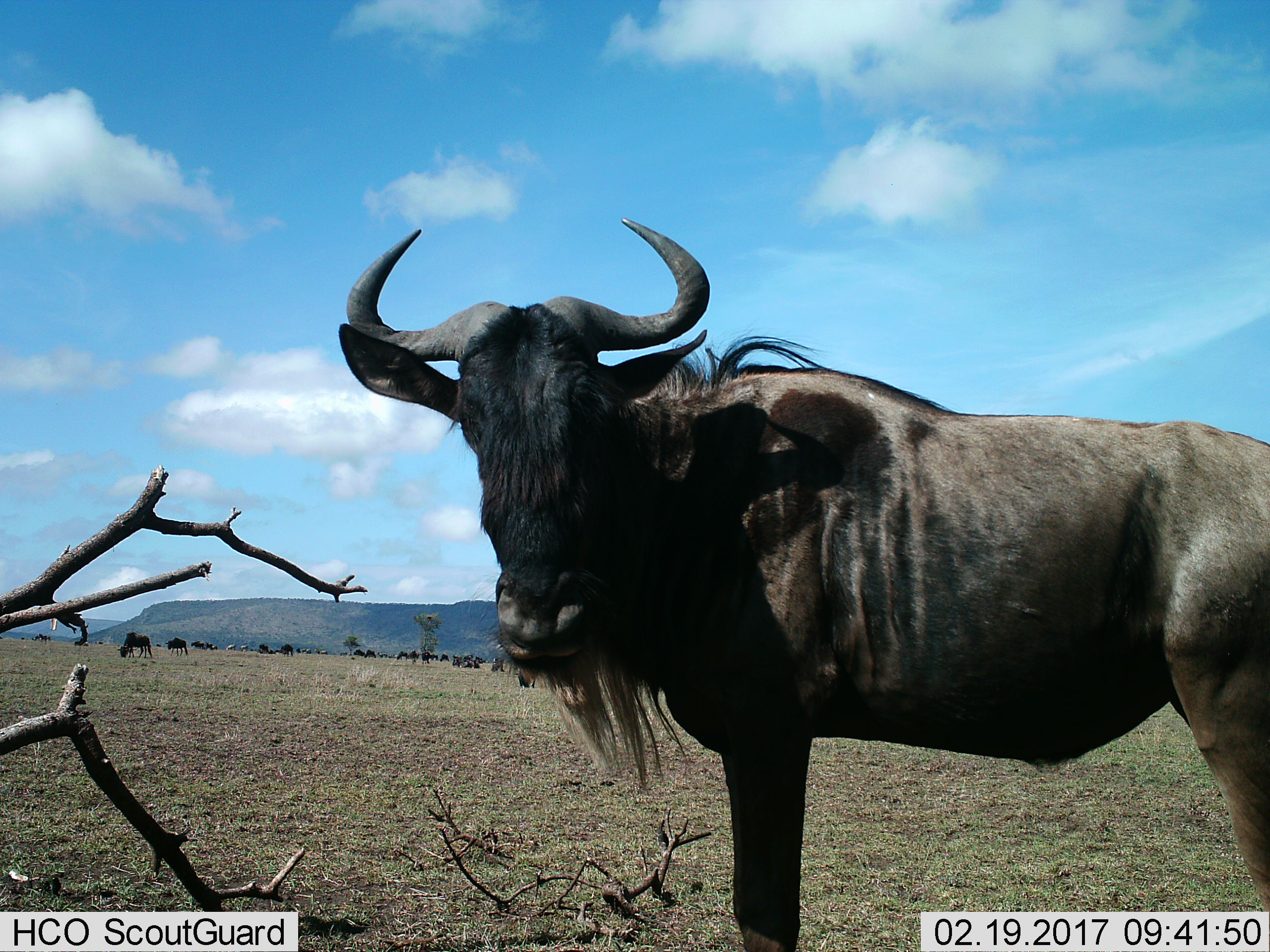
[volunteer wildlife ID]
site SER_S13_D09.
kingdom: Animalia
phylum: Chordata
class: Mammalia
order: Artiodactyla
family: Bovidae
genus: Connochaetes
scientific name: Connochaetes taurinus taurinus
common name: blue wildebeest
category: wildebeestblue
Wildebeestblue (blue wildebeest) (Connochaetes taurinus taurinus), count 11-50. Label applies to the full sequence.